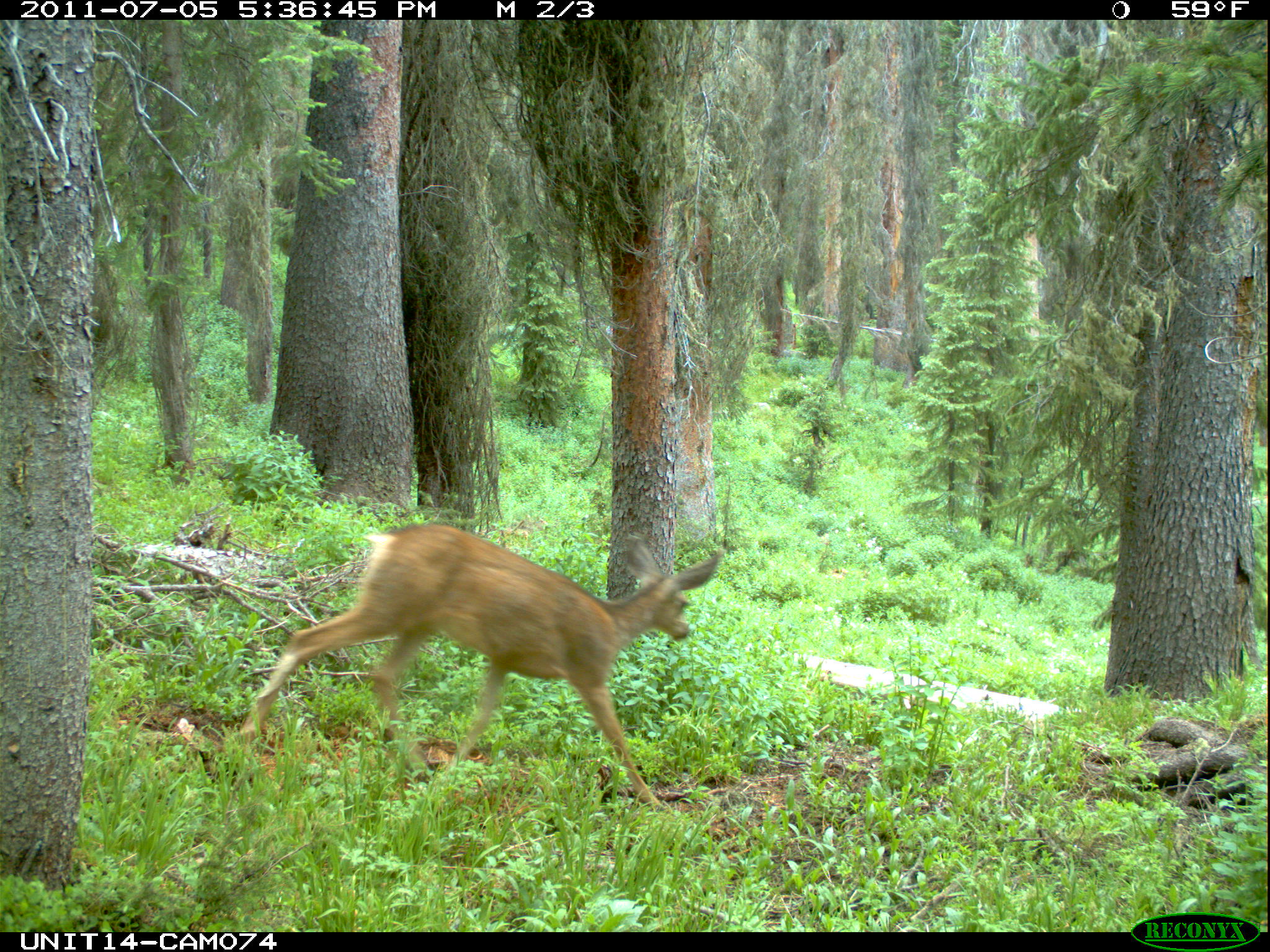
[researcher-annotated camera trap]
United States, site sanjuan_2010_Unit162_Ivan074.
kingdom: Animalia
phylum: Chordata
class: Mammalia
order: Artiodactyla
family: Cervidae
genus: Odocoileus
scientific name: Odocoileus hemionus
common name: mule deer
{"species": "Odocoileus hemionus (mule deer)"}